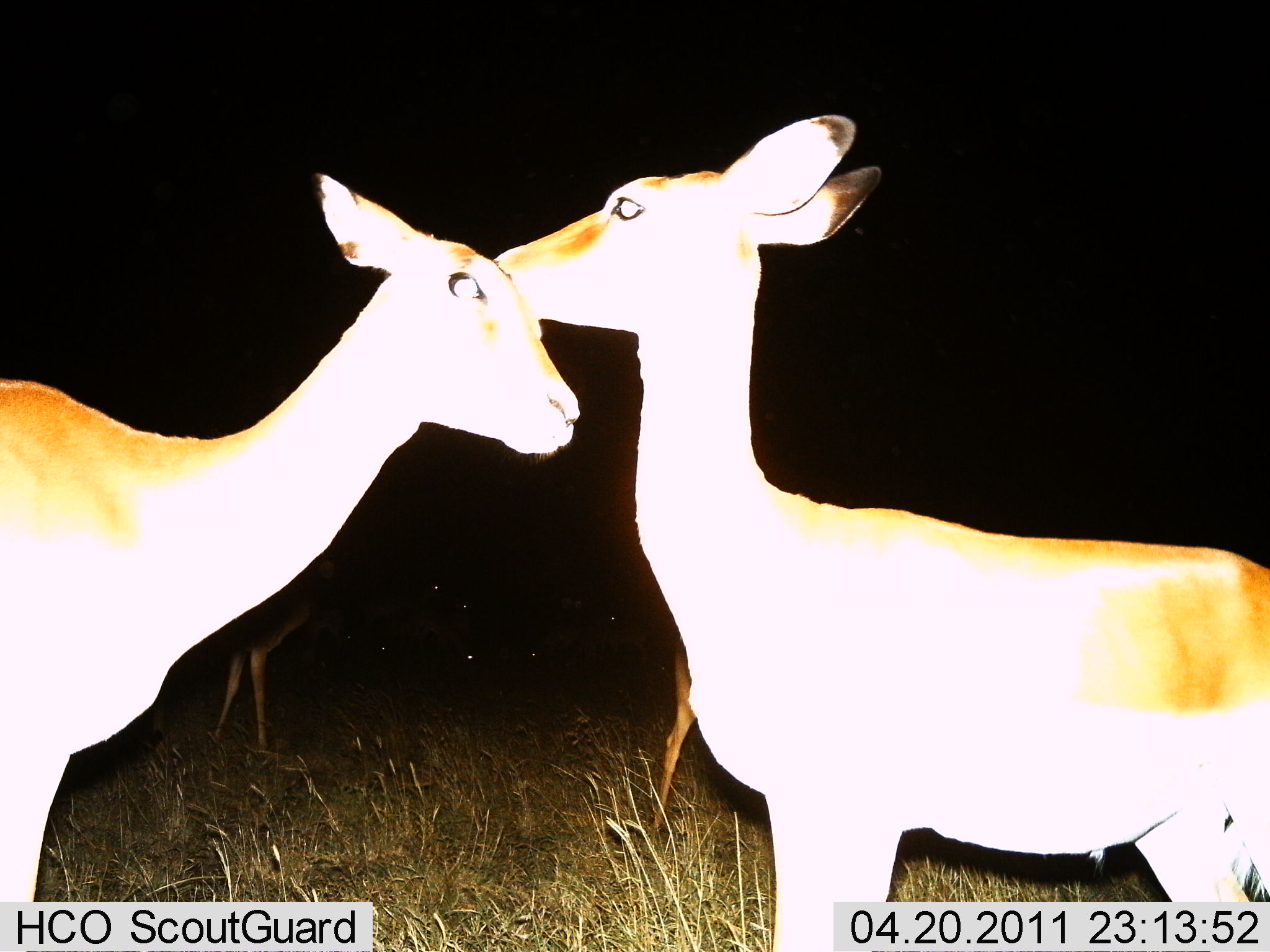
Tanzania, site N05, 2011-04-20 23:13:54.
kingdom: Animalia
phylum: Chordata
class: Mammalia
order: Artiodactyla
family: Bovidae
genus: Redunca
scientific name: Redunca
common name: reedbuck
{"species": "reedbuck (Redunca)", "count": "2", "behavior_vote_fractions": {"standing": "23%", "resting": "0%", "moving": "0%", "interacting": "100%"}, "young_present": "0%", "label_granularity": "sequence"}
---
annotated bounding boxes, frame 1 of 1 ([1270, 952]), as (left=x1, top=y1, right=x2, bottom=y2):
animal: (left=492, top=112, right=1270, bottom=950); (left=0, top=169, right=581, bottom=901); (left=209, top=568, right=310, bottom=749); (left=650, top=637, right=698, bottom=838)